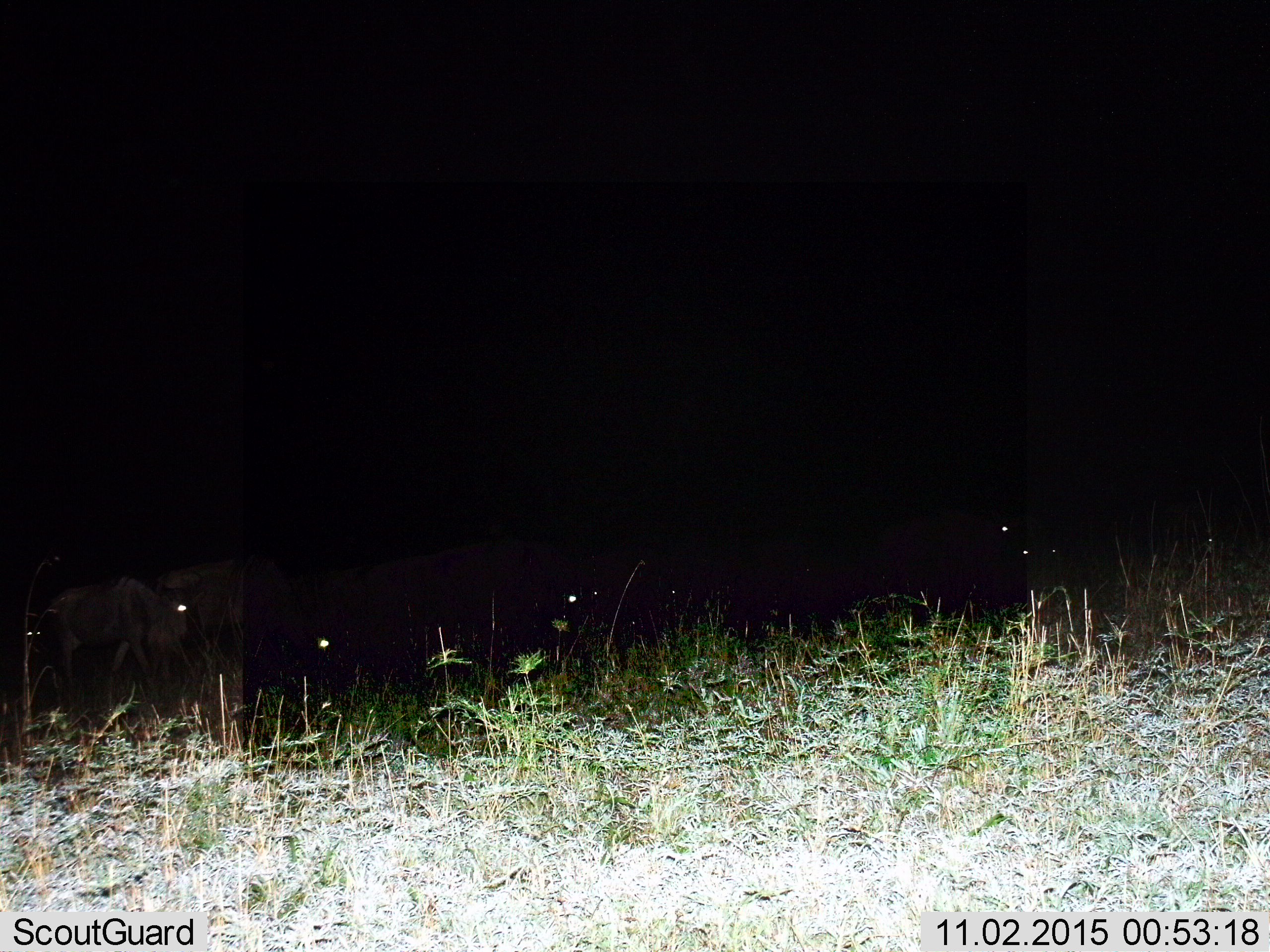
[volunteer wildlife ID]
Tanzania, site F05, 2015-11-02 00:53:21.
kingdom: Animalia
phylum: Chordata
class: Mammalia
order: Artiodactyla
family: Bovidae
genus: Connochaetes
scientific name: Connochaetes taurinus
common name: blue wildebeest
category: wildebeest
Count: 10.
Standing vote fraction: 46%.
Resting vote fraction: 8%.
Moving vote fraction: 77%.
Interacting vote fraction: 0%.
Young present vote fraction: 8%.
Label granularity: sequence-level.